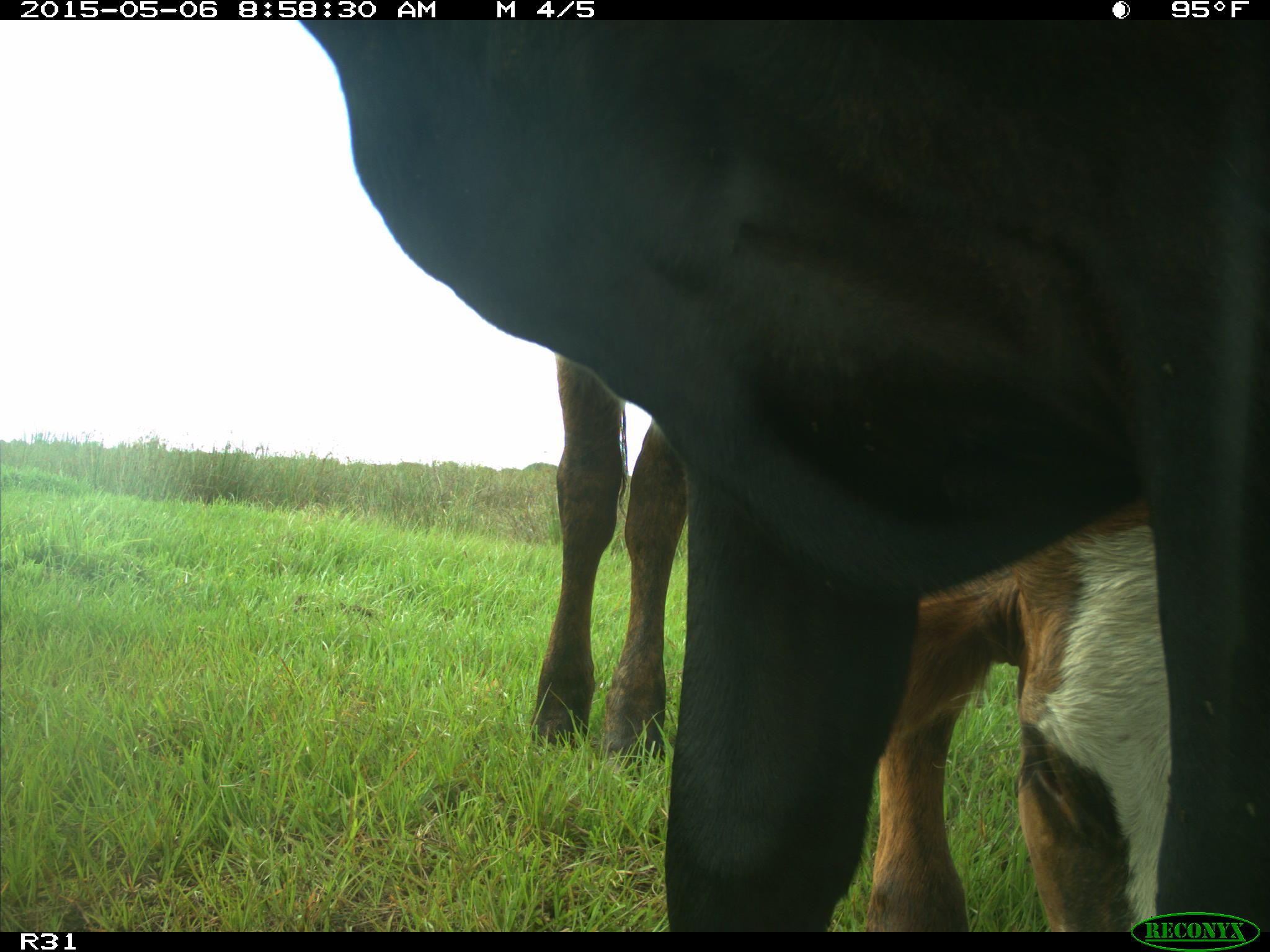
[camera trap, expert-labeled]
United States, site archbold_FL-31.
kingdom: Animalia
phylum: Chordata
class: Mammalia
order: Artiodactyla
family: Bovidae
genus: Bos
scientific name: Bos taurus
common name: domestic cow